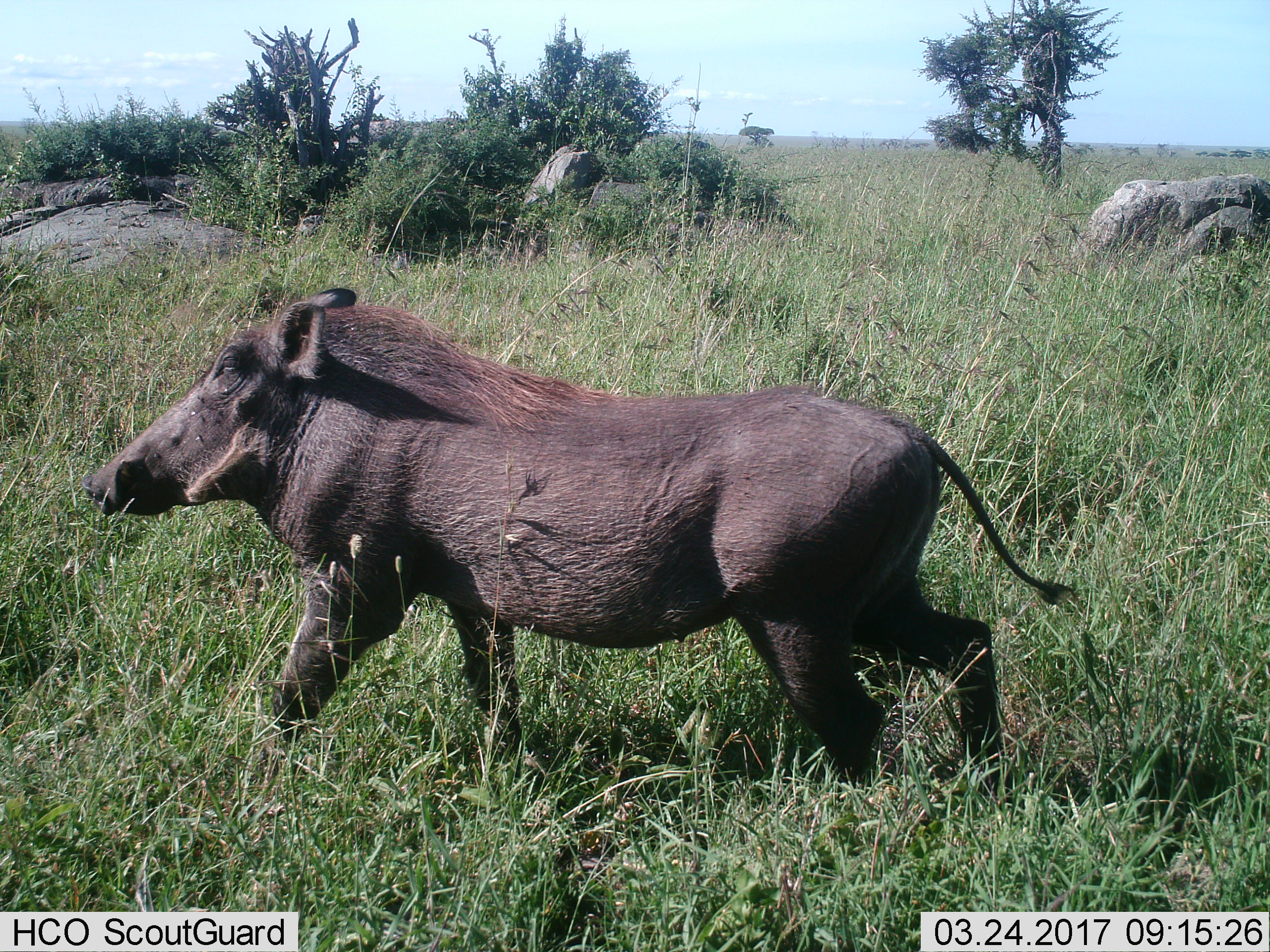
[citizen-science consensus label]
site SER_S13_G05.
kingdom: Animalia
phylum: Chordata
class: Mammalia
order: Artiodactyla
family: Suidae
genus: Phacochoerus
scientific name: Phacochoerus africanus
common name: warthog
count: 1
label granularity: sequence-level